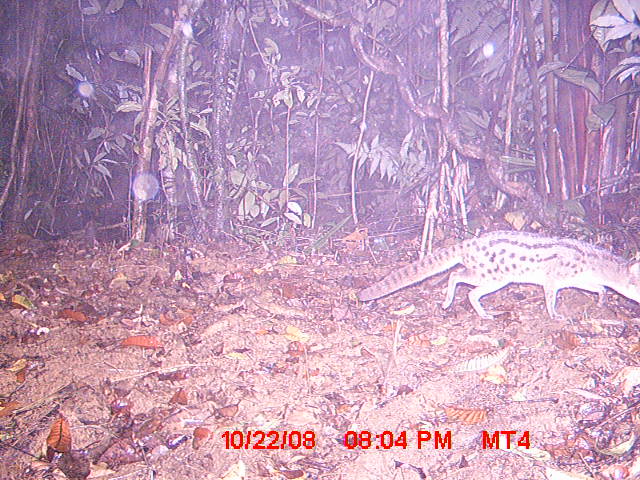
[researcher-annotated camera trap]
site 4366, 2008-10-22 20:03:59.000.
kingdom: Animalia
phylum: Chordata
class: Mammalia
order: Carnivora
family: Eupleridae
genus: Fossa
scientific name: Fossa fossana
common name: fanaloka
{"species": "Fossa fossana (fanaloka)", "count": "1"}